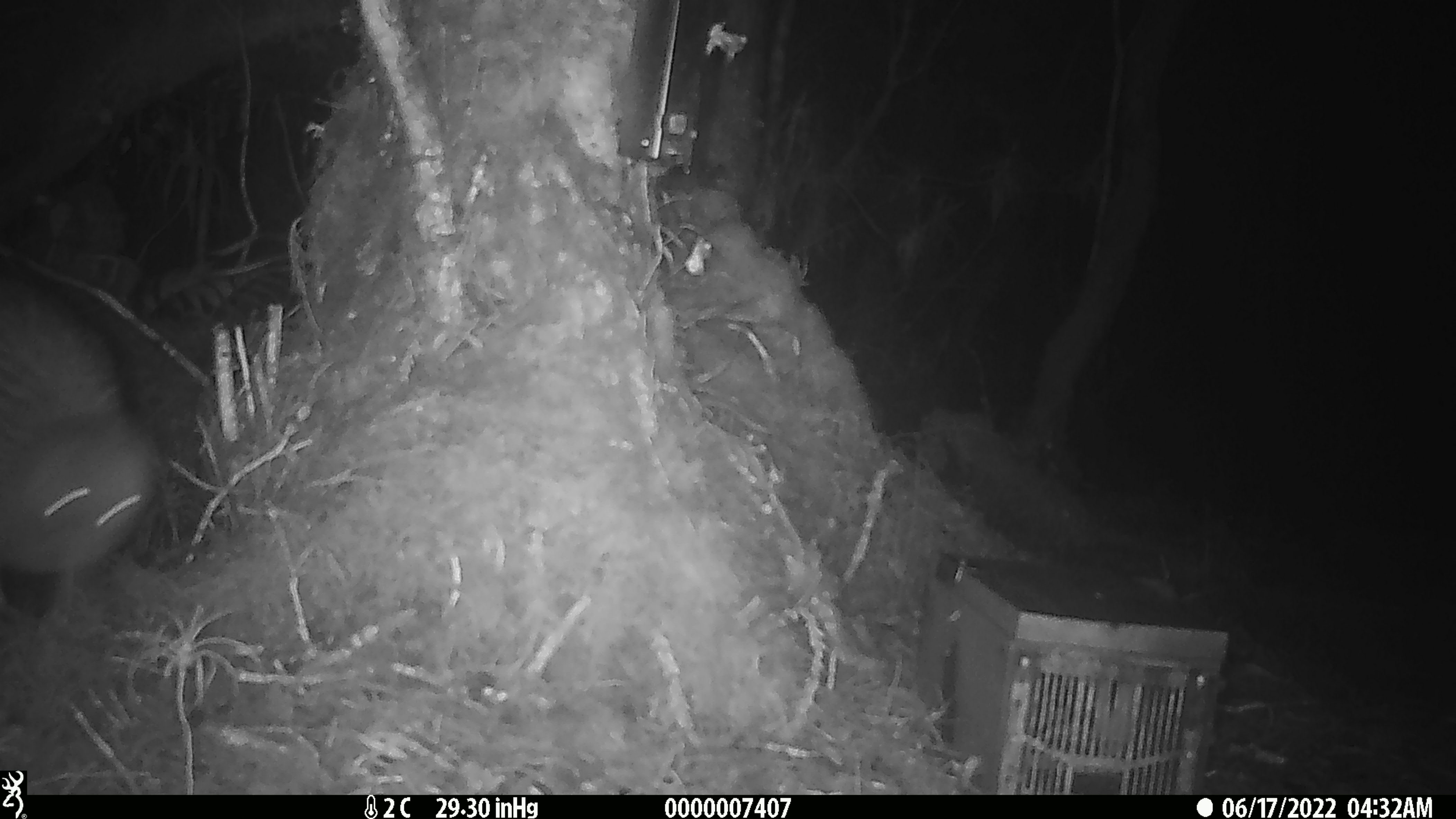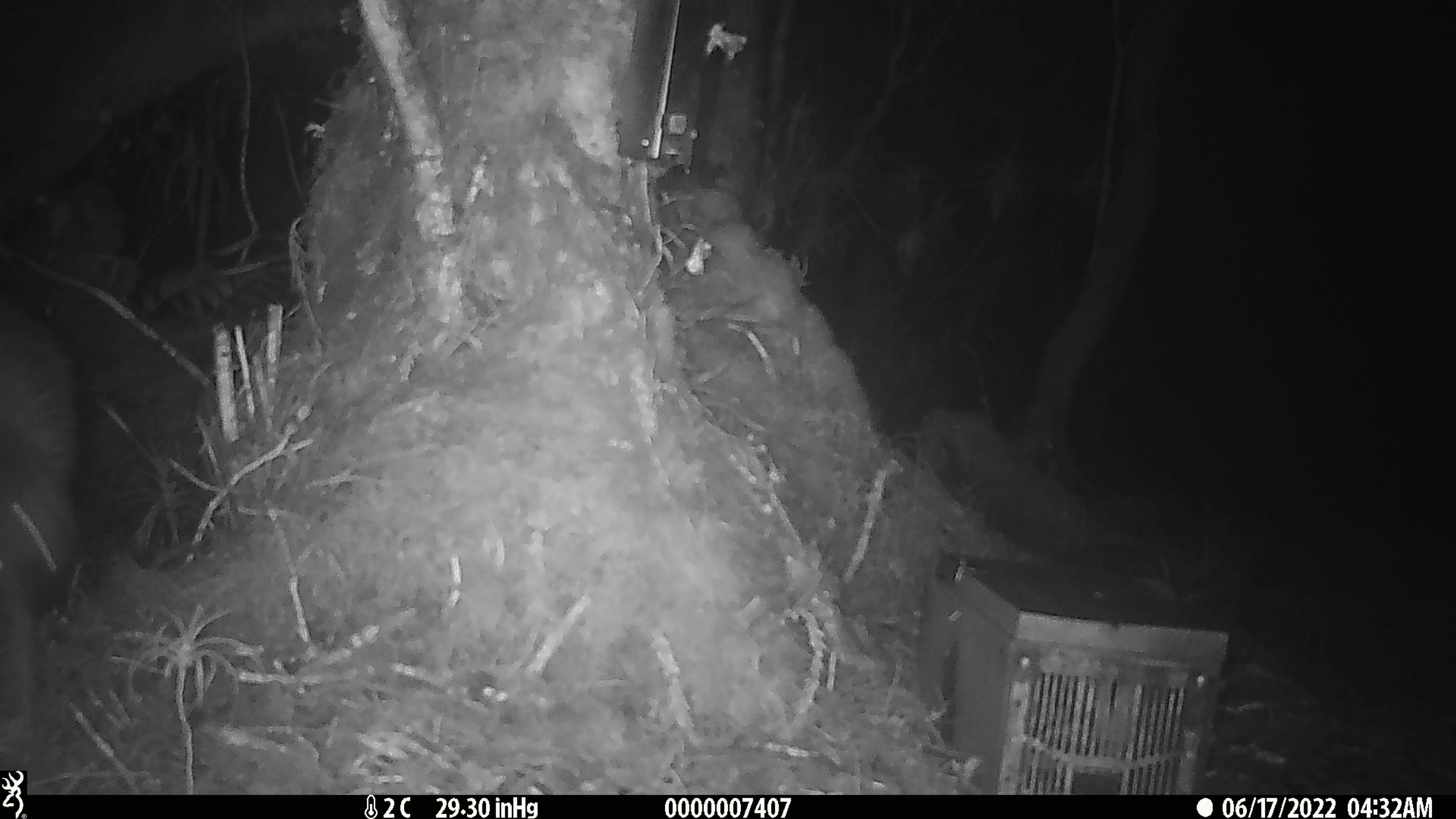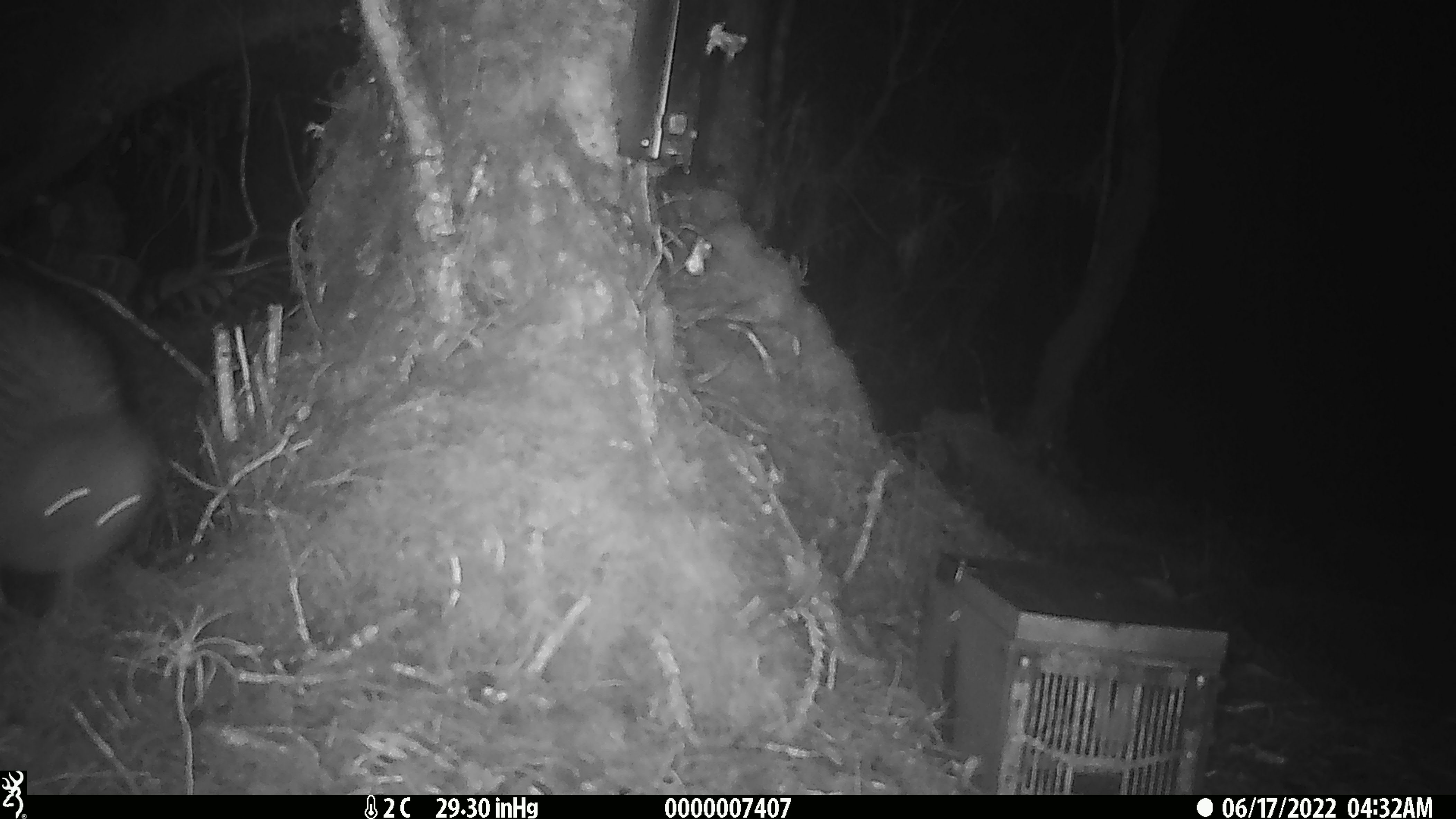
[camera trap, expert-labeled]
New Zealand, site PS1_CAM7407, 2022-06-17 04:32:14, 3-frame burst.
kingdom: Animalia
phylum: Chordata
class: Aves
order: Apterygiformes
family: Apterygidae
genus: Apteryx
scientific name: Apteryx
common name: kiwi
Kiwi (Apteryx).